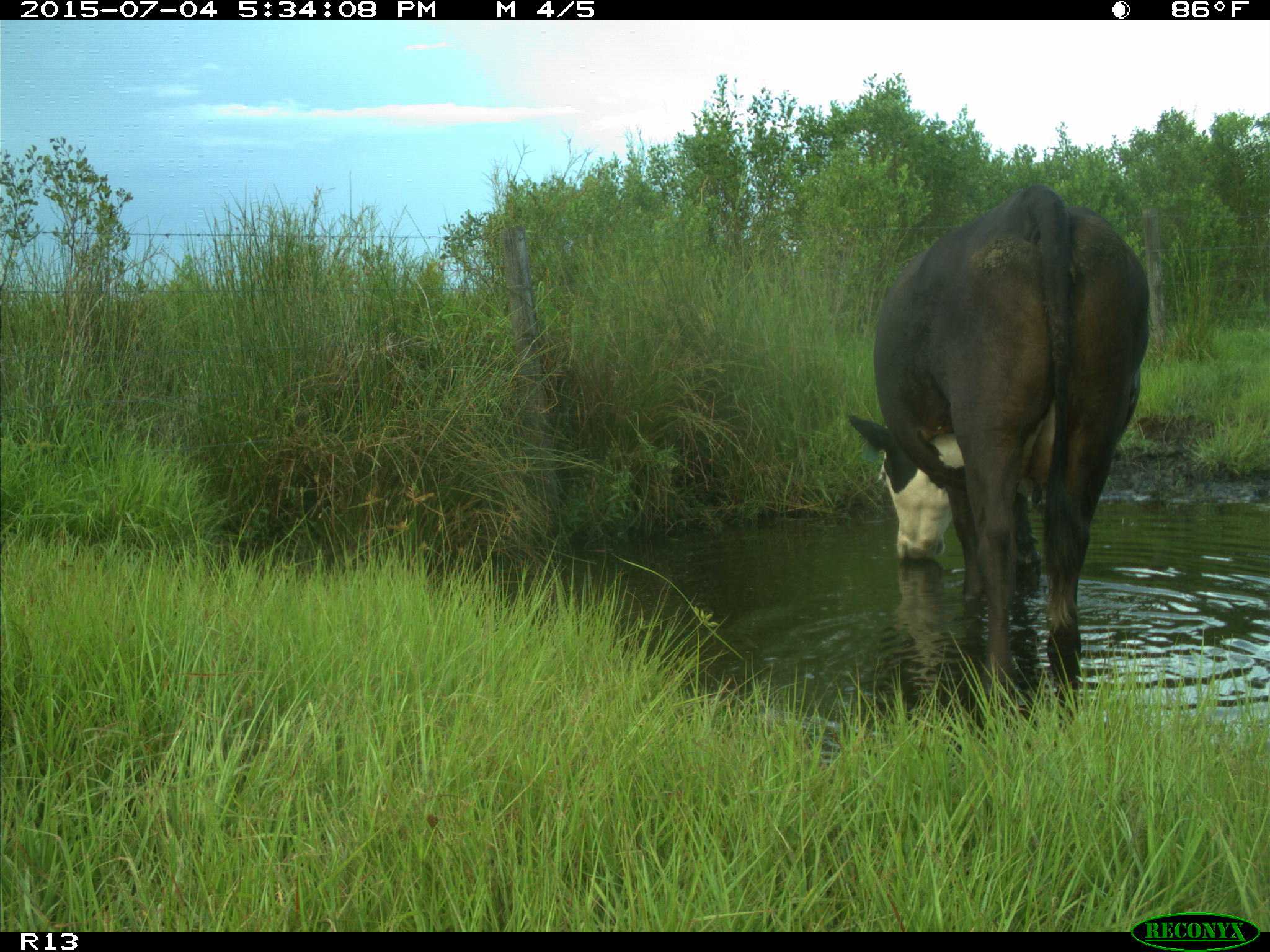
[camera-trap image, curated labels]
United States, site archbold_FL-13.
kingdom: Animalia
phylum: Chordata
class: Mammalia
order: Artiodactyla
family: Bovidae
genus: Bos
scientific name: Bos taurus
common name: domestic cow